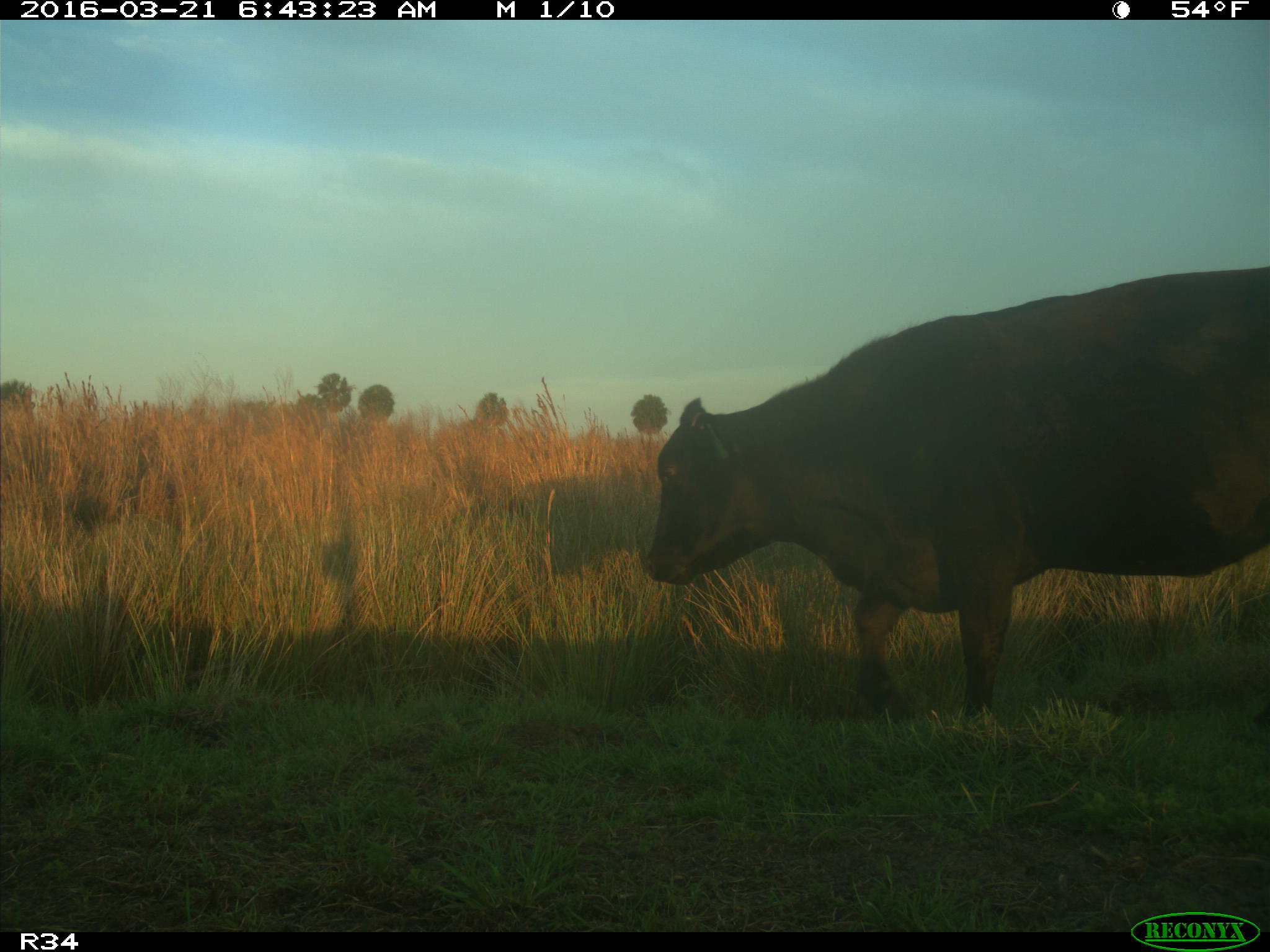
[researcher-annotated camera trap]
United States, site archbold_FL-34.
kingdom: Animalia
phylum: Chordata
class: Mammalia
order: Artiodactyla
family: Bovidae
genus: Bos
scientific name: Bos taurus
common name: domestic cow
Bos taurus (domestic cow).